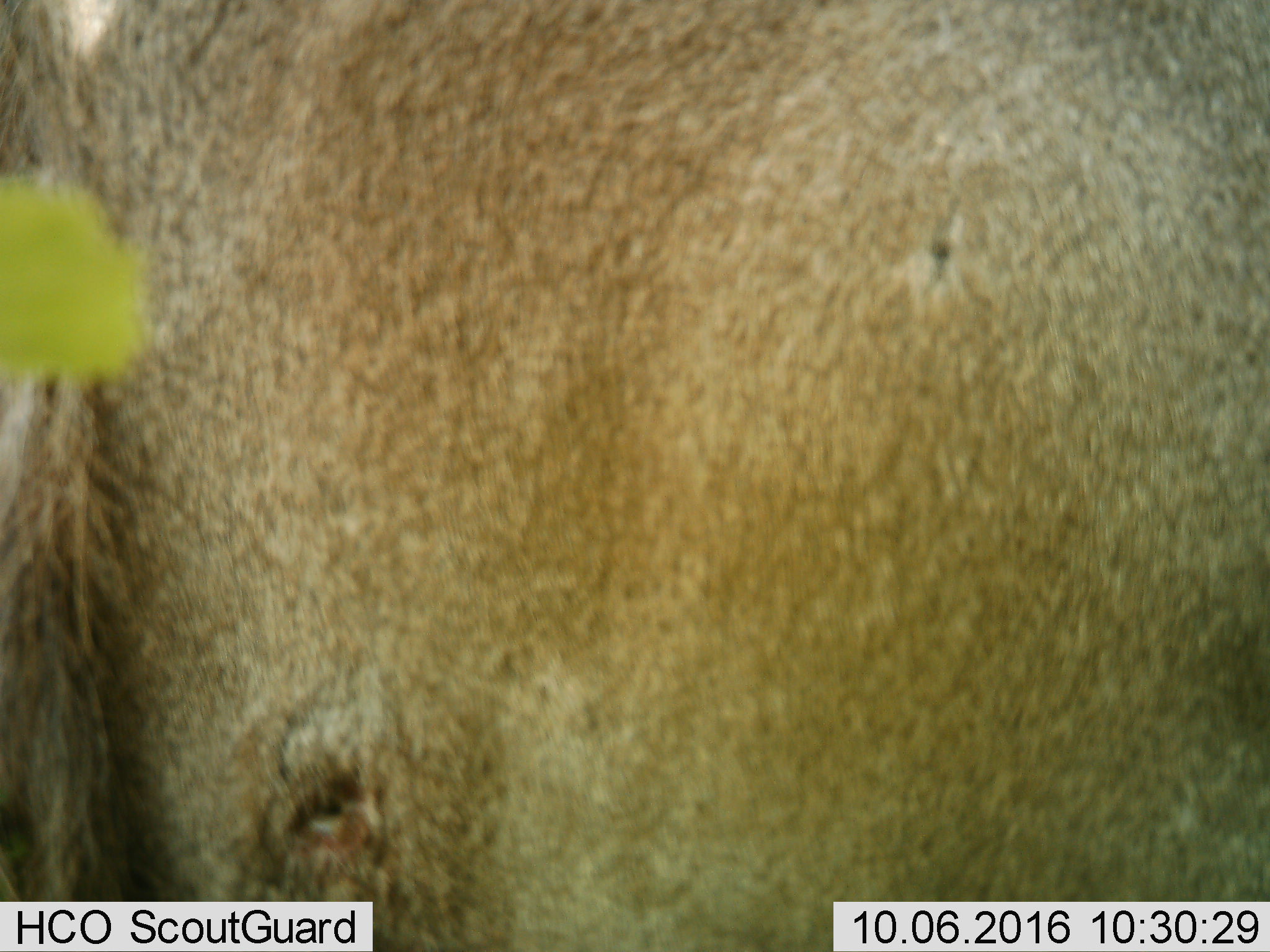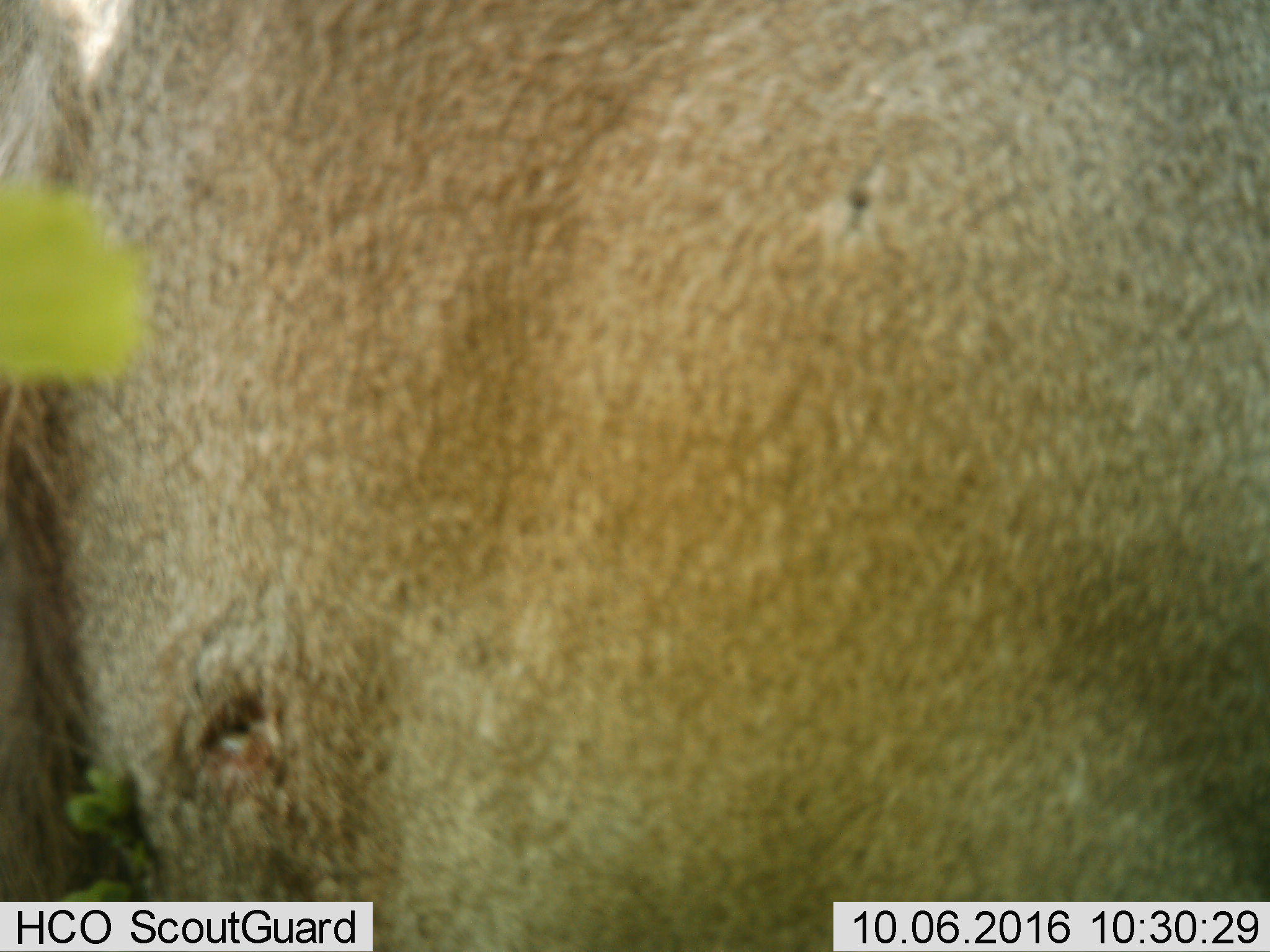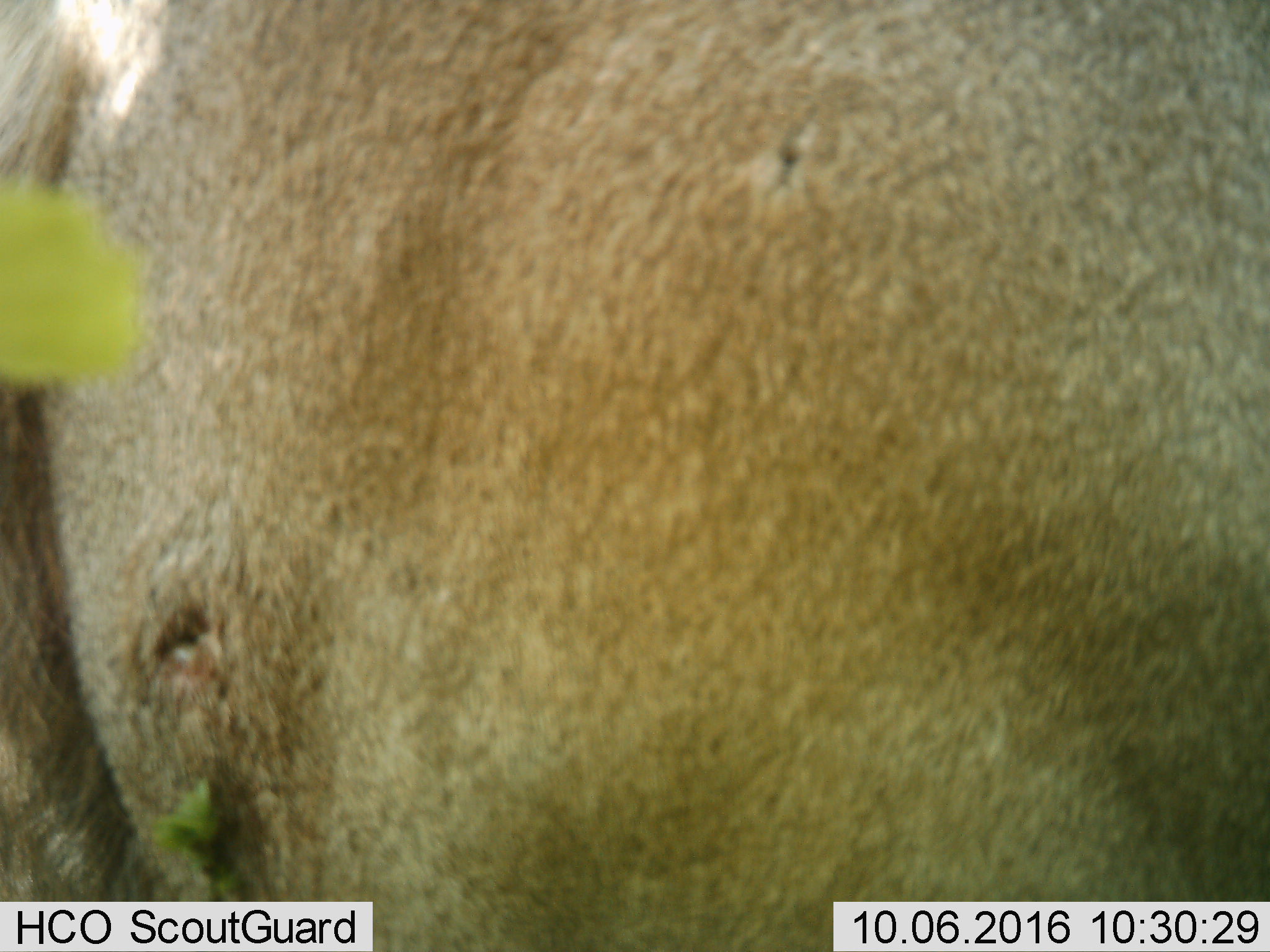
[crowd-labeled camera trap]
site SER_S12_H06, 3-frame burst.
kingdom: Animalia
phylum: Chordata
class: Mammalia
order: Carnivora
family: Felidae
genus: Panthera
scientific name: Panthera leo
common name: lion male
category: lionmale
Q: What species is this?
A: Lionmale (lion male) (Panthera leo).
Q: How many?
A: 1.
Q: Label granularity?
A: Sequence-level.